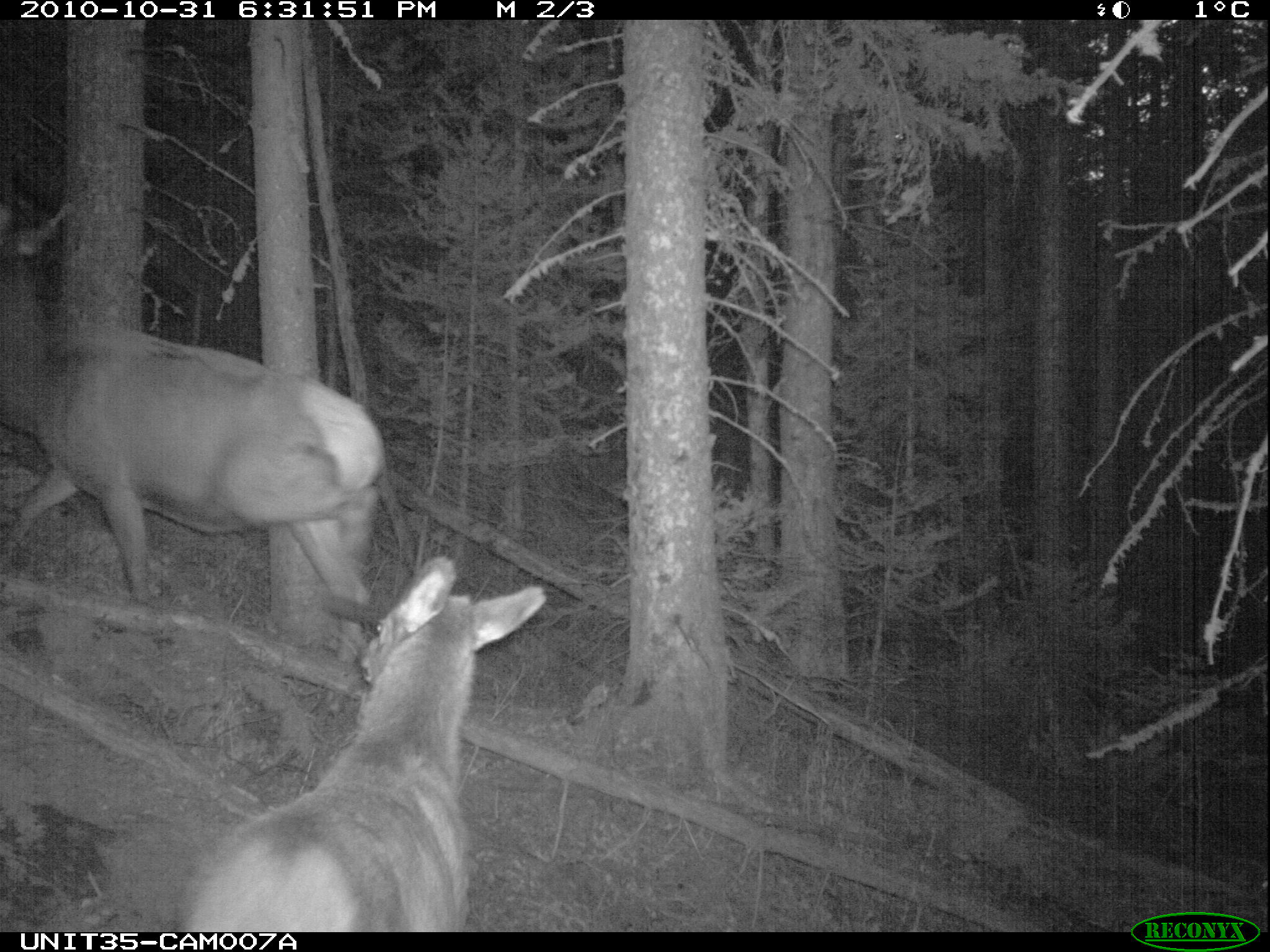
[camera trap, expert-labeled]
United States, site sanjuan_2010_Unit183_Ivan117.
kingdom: Animalia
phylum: Chordata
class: Mammalia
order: Artiodactyla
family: Cervidae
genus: Cervus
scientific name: Cervus elaphus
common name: red deer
Cervus elaphus (red deer).